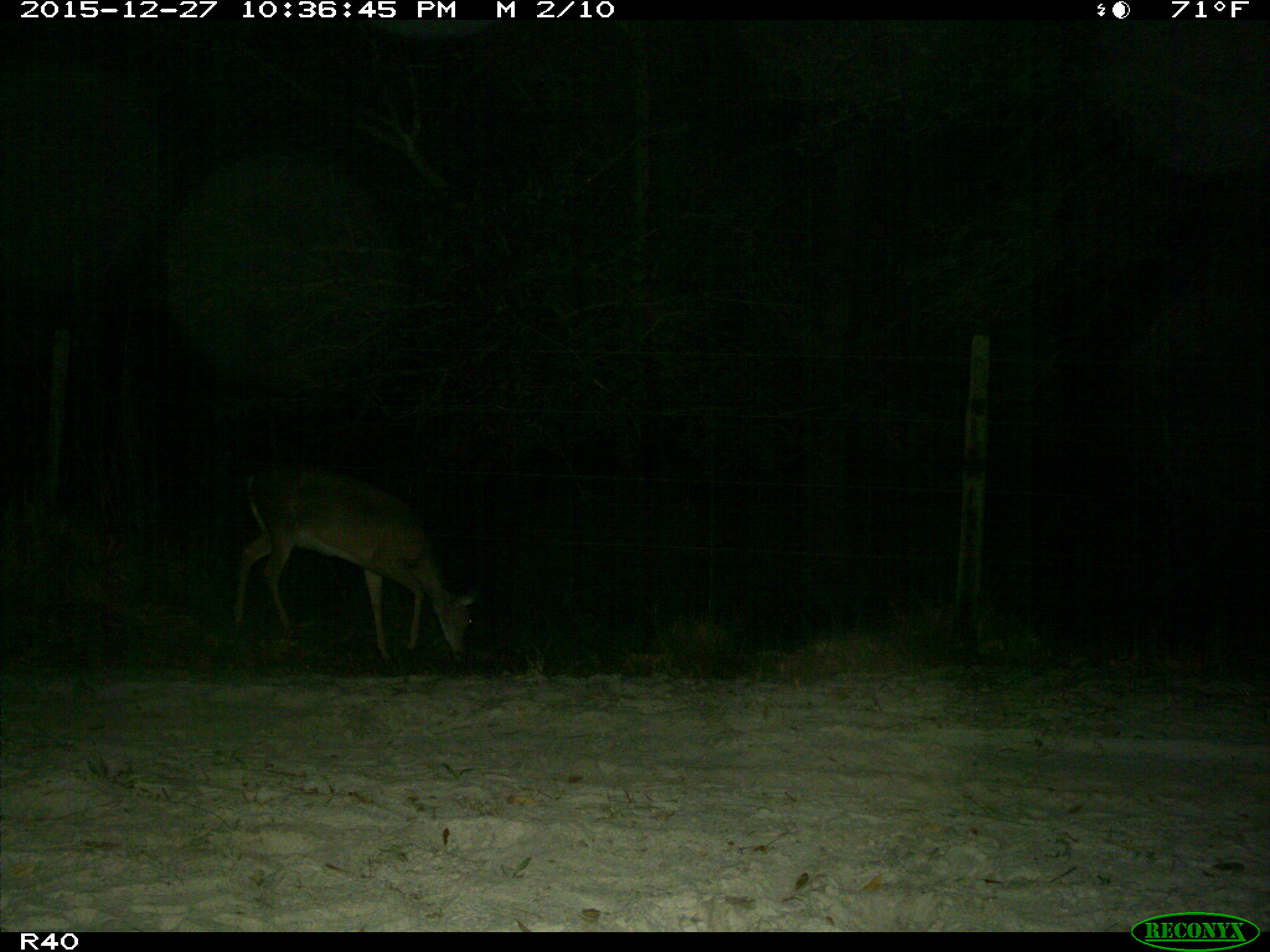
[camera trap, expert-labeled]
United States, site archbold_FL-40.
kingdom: Animalia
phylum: Chordata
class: Mammalia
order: Artiodactyla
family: Cervidae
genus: Odocoileus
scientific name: Odocoileus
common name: deer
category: unidentified deer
Unidentified deer (deer) (Odocoileus).